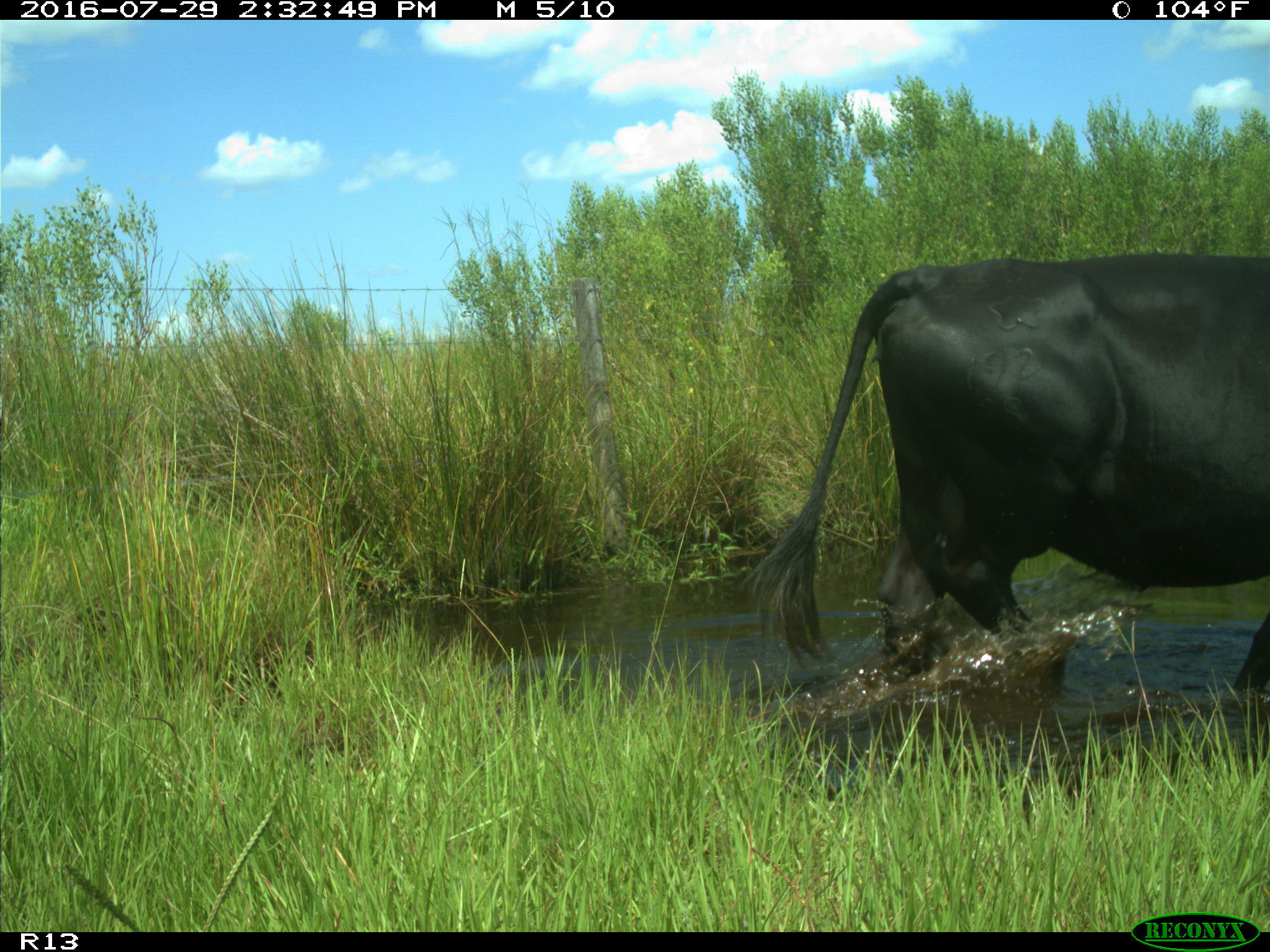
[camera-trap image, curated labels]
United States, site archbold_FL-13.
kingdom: Animalia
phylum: Chordata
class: Mammalia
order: Artiodactyla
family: Bovidae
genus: Bos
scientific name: Bos taurus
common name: domestic cow